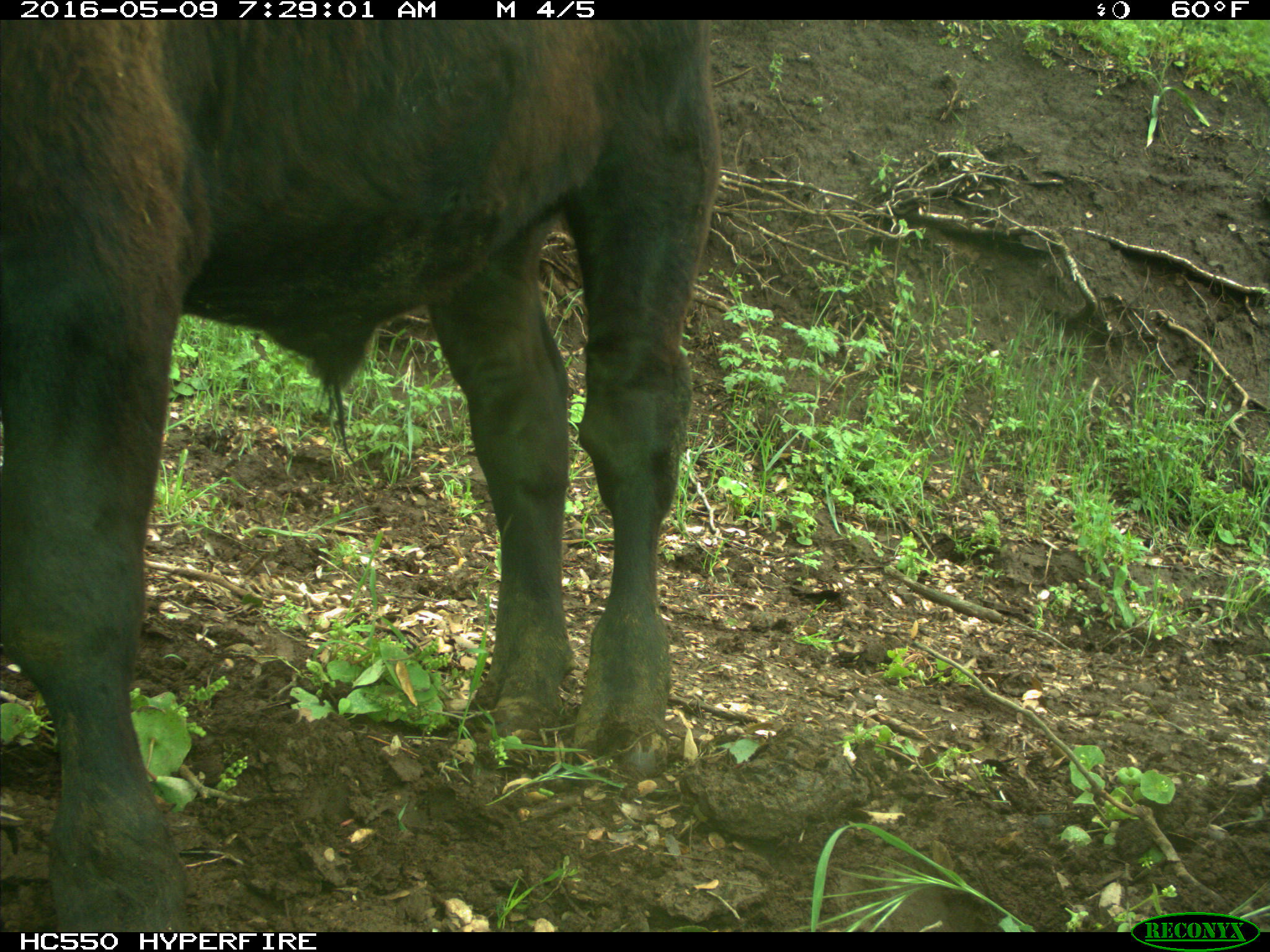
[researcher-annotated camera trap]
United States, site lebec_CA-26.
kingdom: Animalia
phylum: Chordata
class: Mammalia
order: Artiodactyla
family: Bovidae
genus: Bos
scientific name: Bos taurus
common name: domestic cow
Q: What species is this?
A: Bos taurus (domestic cow).